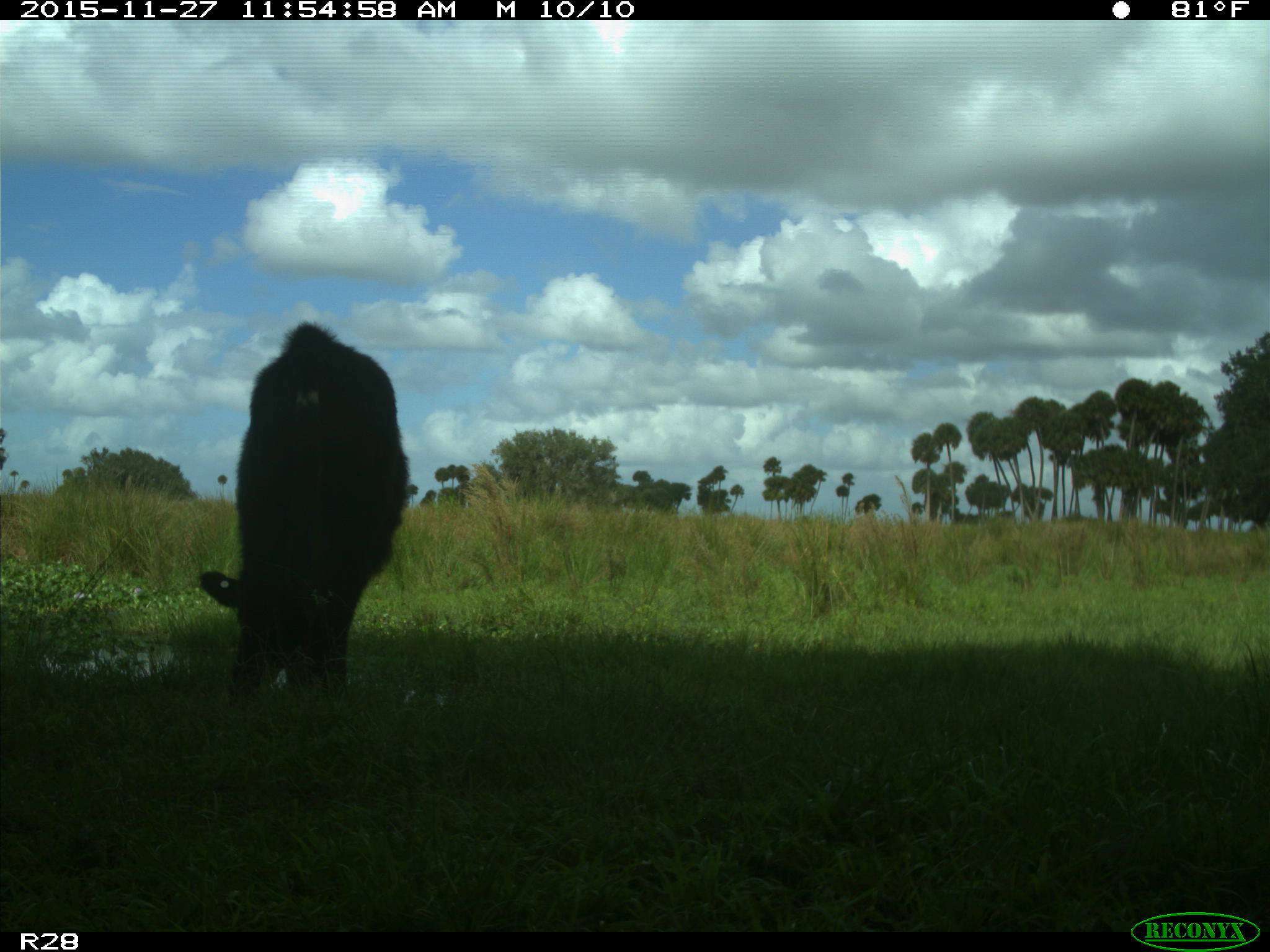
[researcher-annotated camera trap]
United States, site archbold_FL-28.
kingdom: Animalia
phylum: Chordata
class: Mammalia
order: Artiodactyla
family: Bovidae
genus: Bos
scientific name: Bos taurus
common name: domestic cow